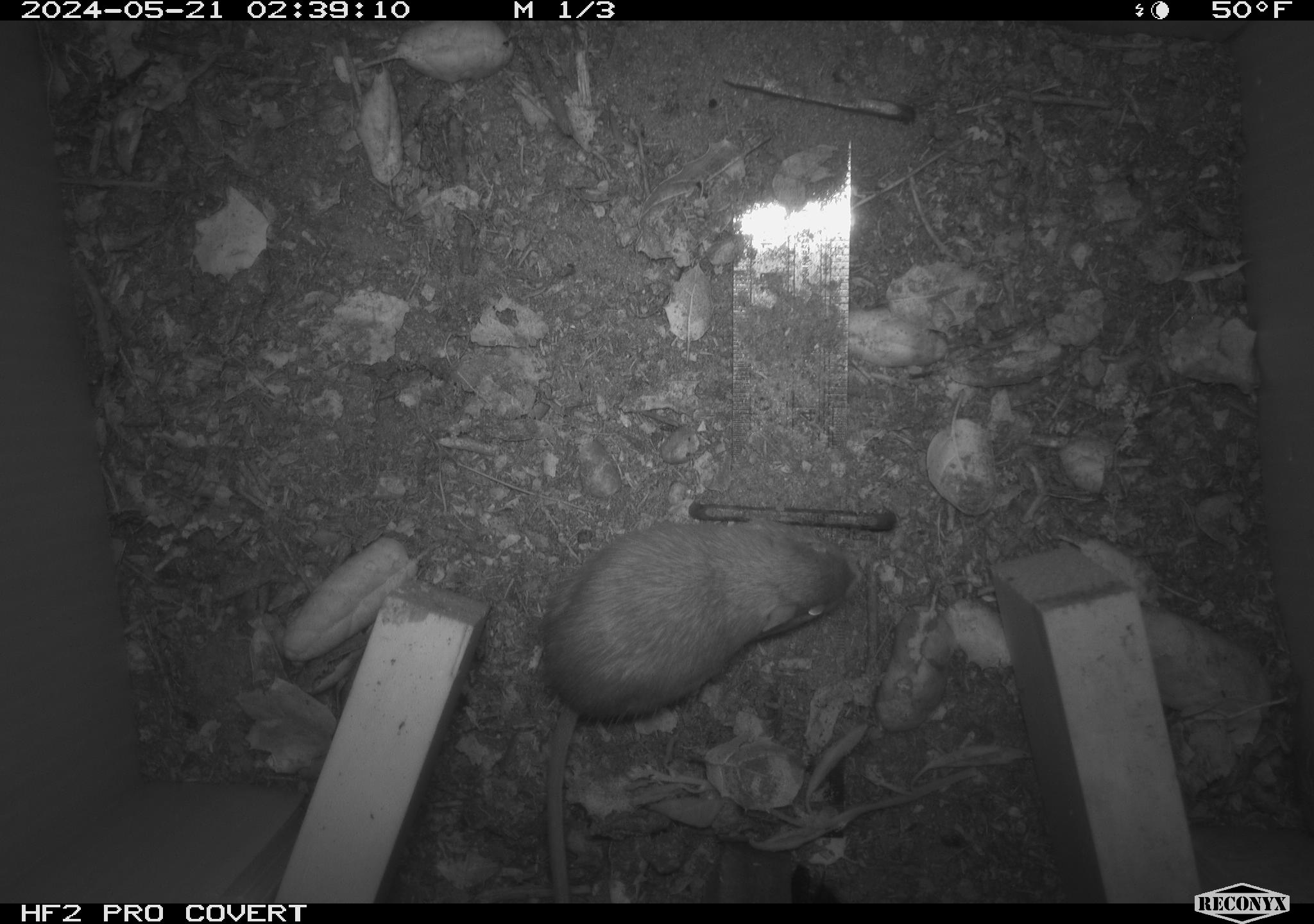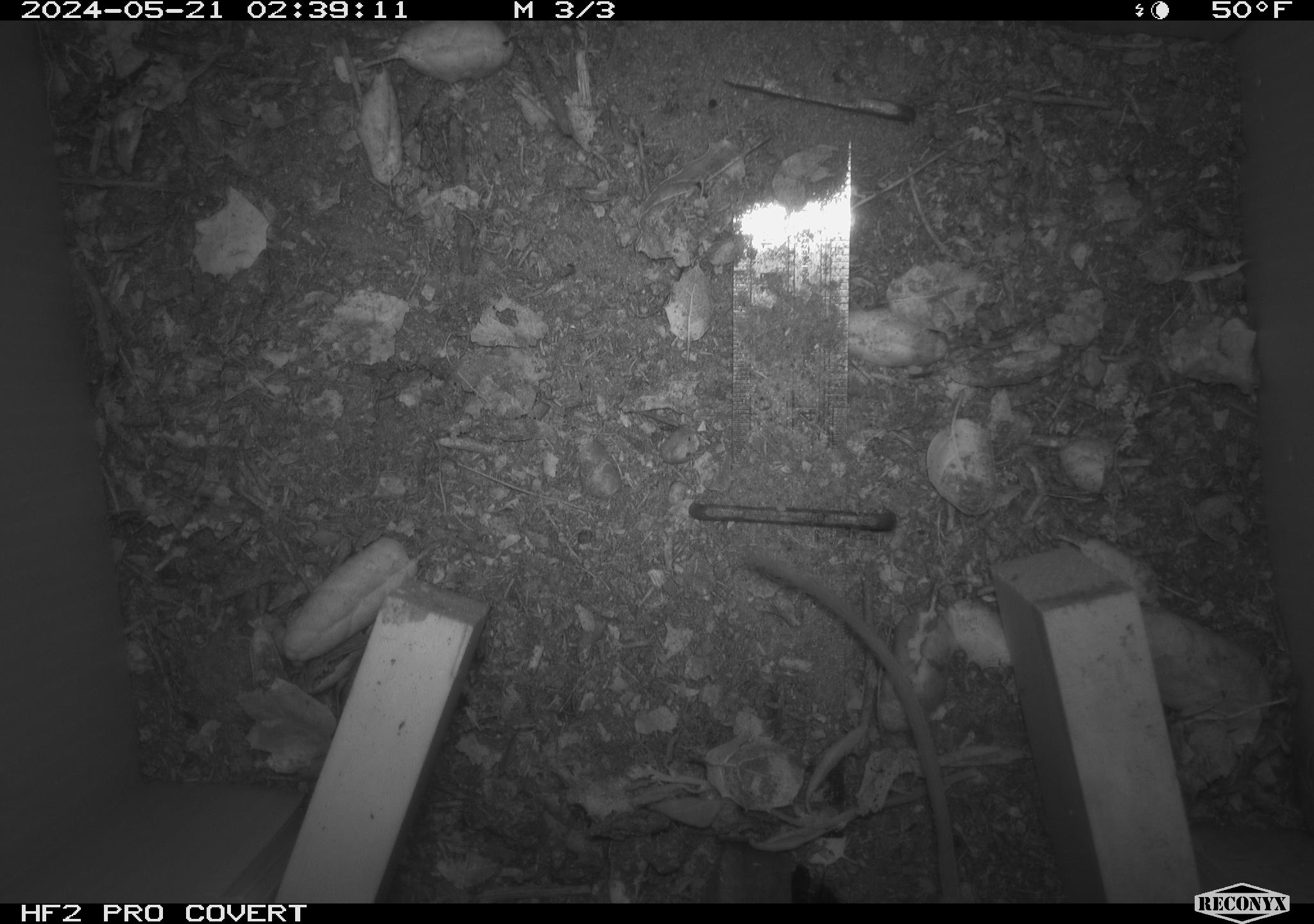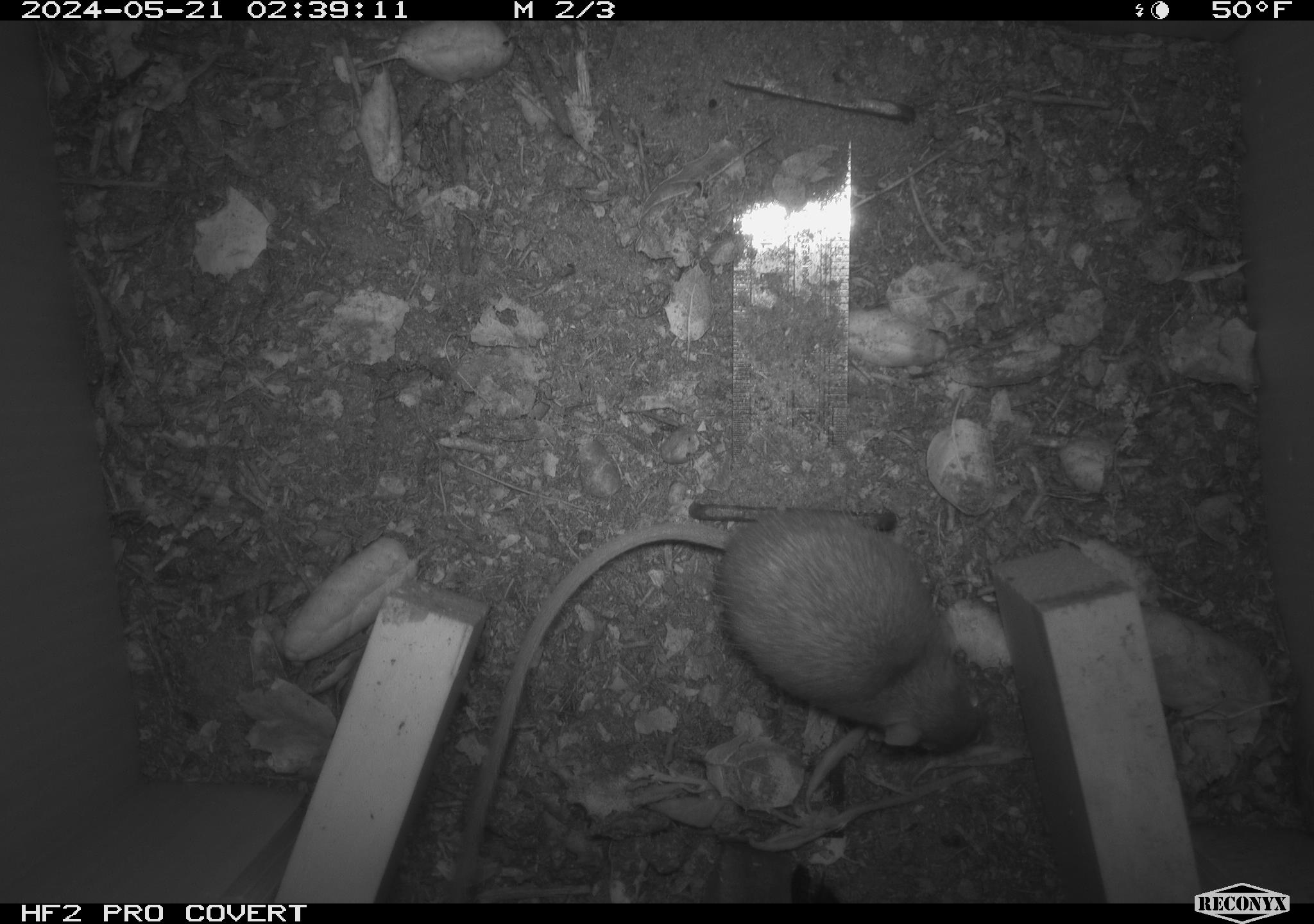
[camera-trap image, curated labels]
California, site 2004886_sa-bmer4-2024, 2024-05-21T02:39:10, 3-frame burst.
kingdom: Animalia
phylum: Chordata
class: Mammalia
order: Rodentia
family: Heteromyidae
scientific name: Heteromyidae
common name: kangaroo rats and pocket mice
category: heteromyidae family